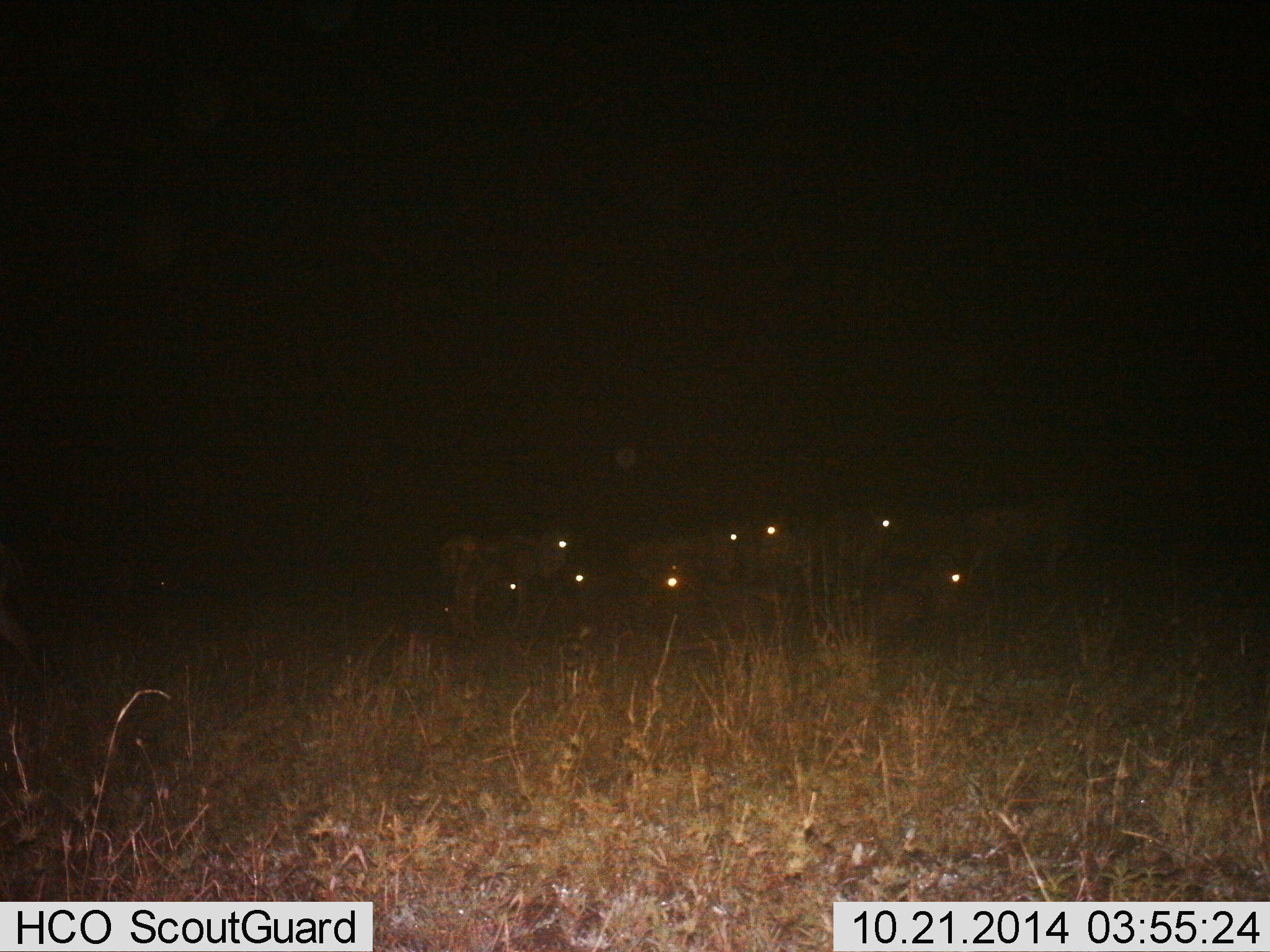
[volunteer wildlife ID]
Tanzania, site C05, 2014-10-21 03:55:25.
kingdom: Animalia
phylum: Chordata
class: Mammalia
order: Artiodactyla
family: Bovidae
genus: Connochaetes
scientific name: Connochaetes taurinus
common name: blue wildebeest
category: wildebeest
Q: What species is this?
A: Wildebeest (blue wildebeest) (Connochaetes taurinus).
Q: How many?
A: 9.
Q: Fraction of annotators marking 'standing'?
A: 78%.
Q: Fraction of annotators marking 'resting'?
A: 56%.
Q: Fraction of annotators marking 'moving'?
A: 0%.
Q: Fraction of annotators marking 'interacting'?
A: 0%.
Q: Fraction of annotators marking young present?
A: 0%.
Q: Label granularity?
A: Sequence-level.